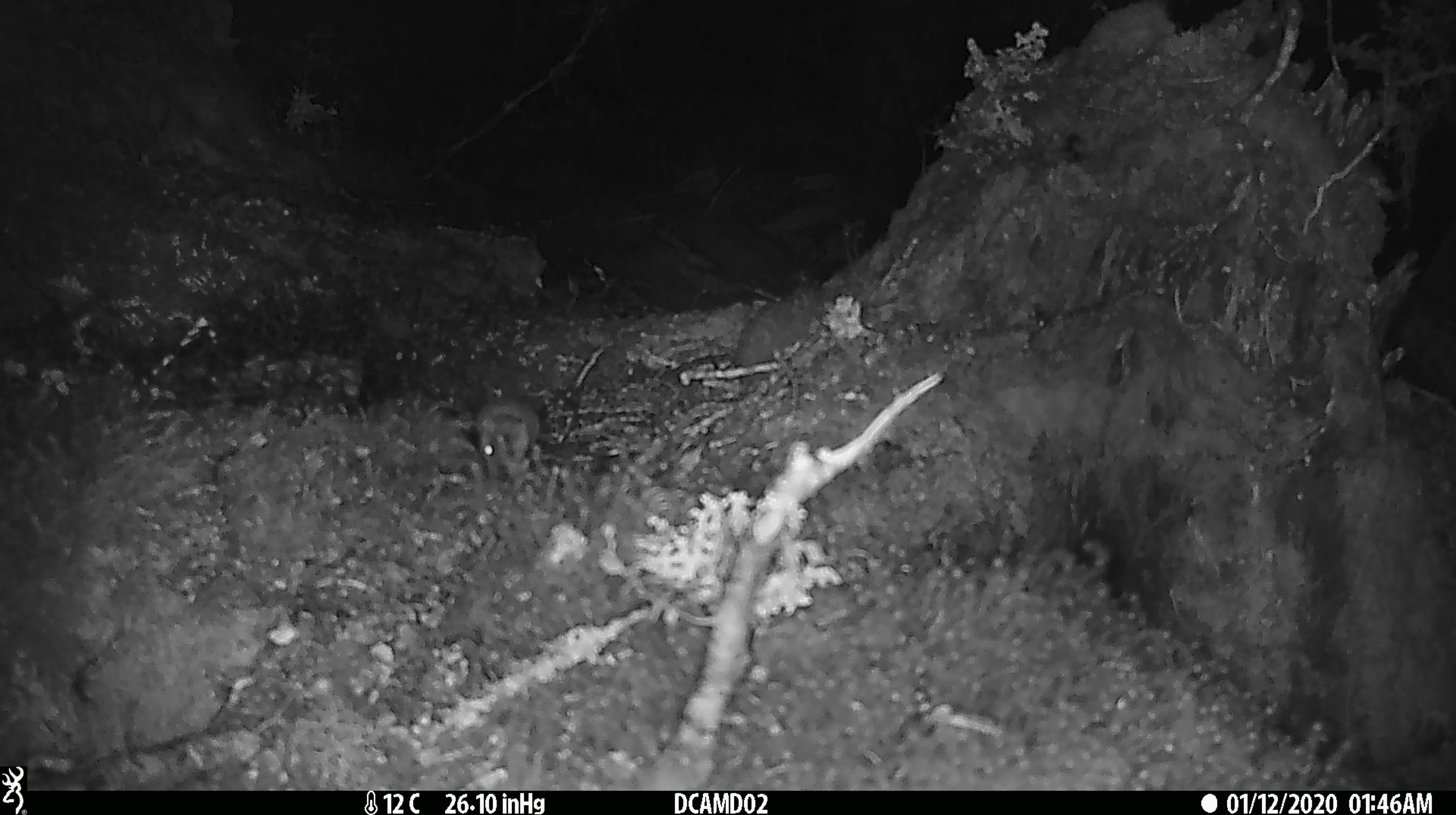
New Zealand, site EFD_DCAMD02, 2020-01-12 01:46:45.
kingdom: Animalia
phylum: Chordata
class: Mammalia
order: Rodentia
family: Muridae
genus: Mus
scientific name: Mus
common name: mouse